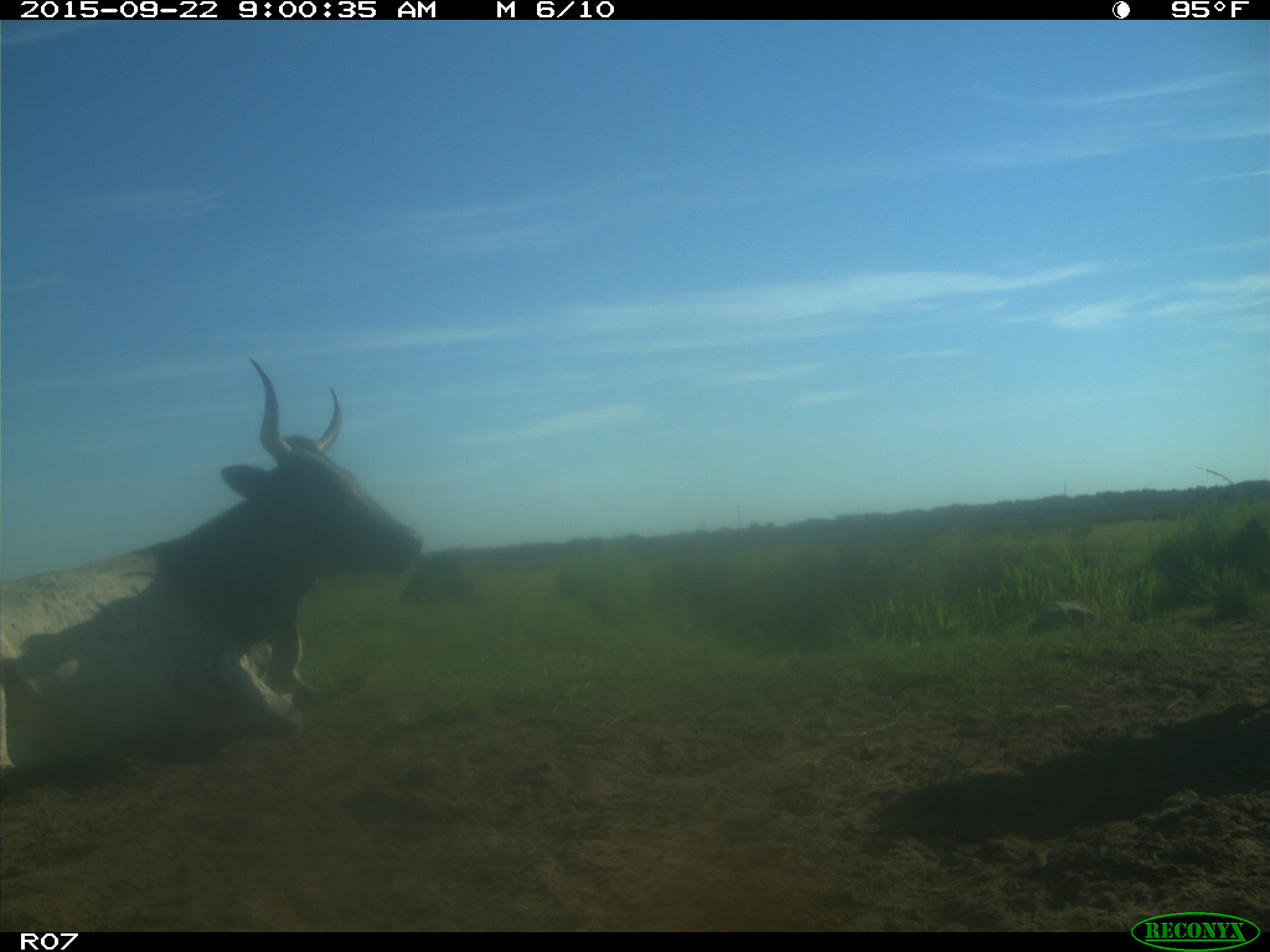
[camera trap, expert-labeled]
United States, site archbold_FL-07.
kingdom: Animalia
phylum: Chordata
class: Mammalia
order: Artiodactyla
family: Bovidae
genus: Bos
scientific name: Bos taurus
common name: domestic cow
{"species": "Bos taurus (domestic cow)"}